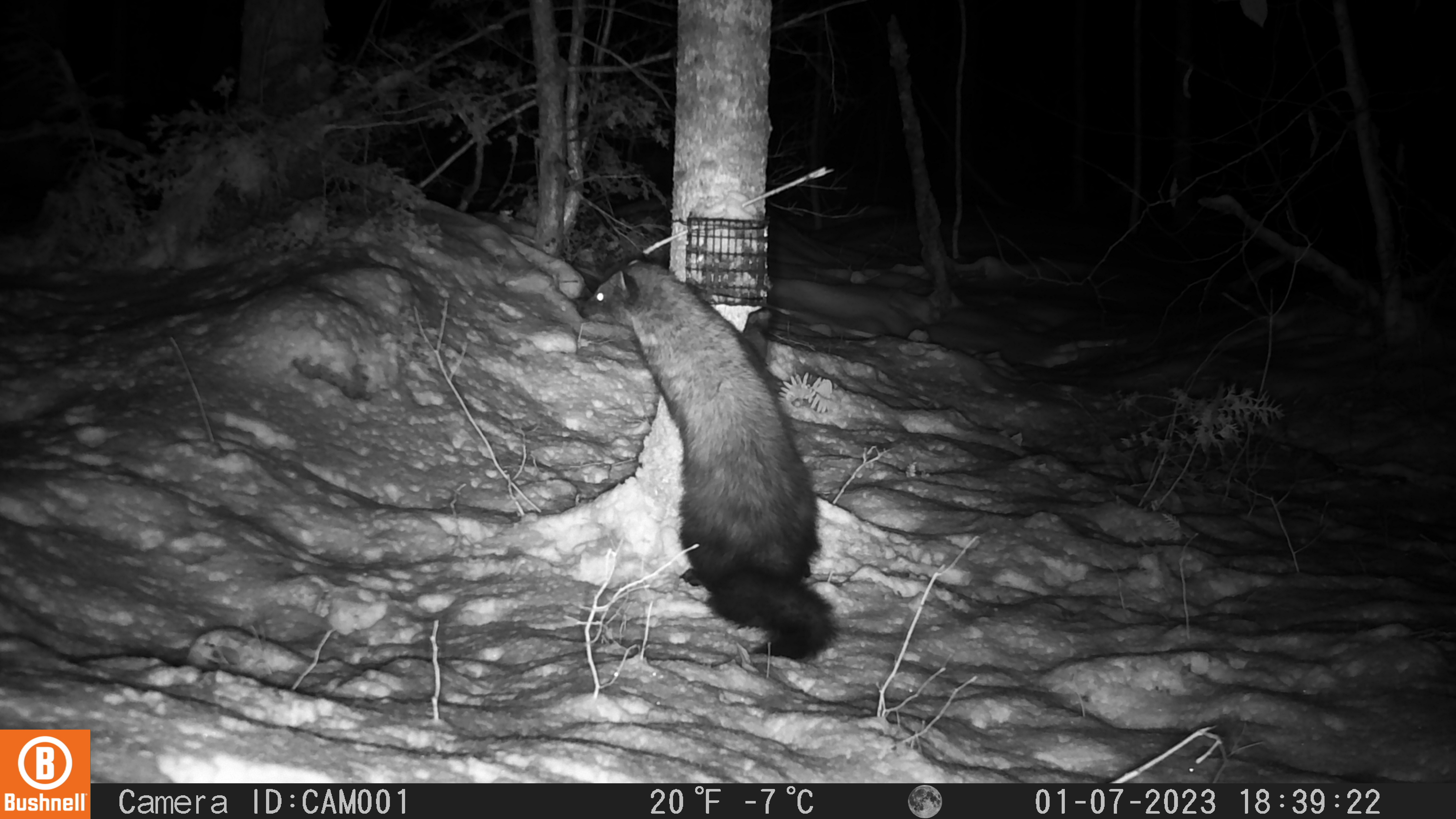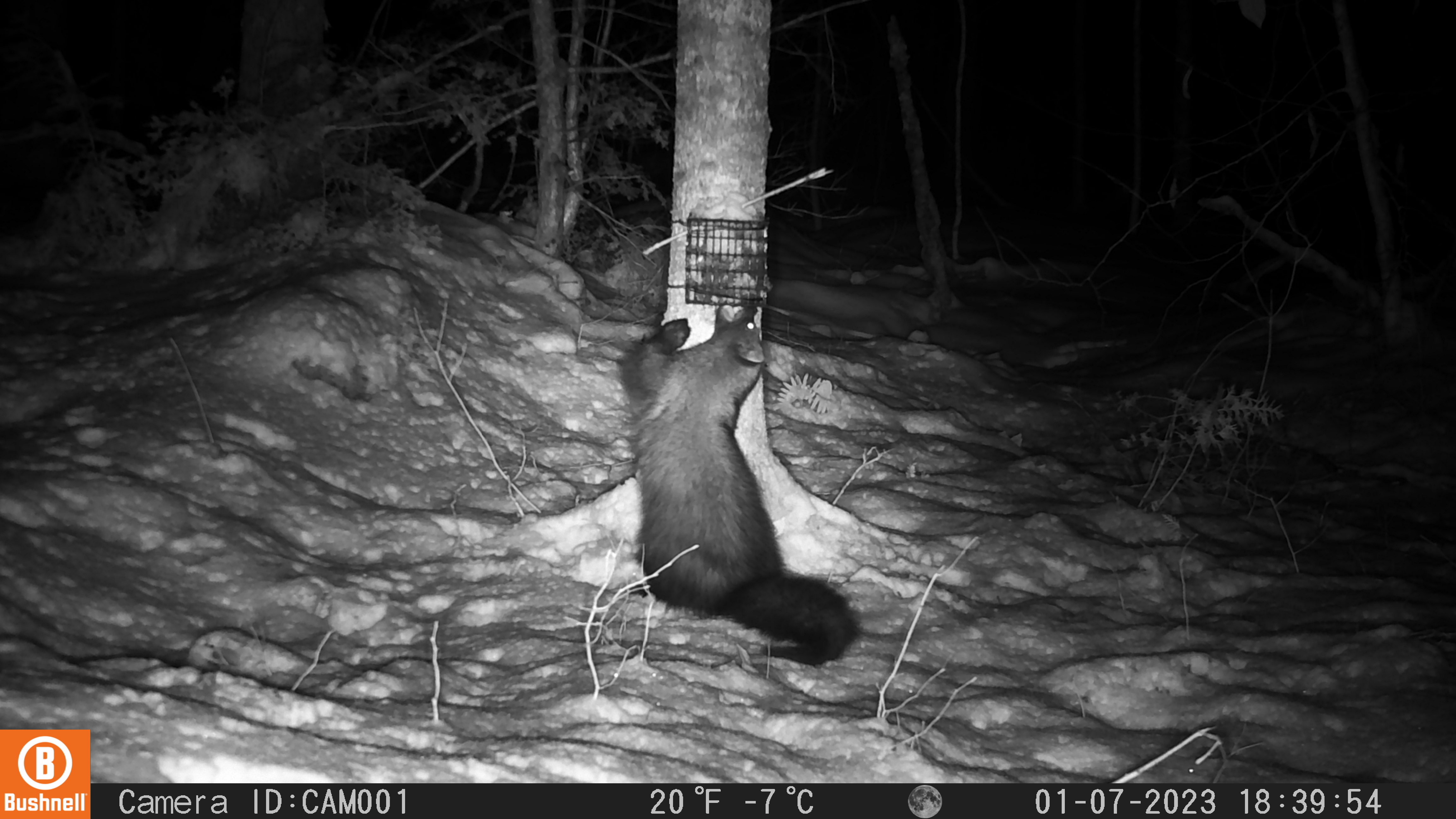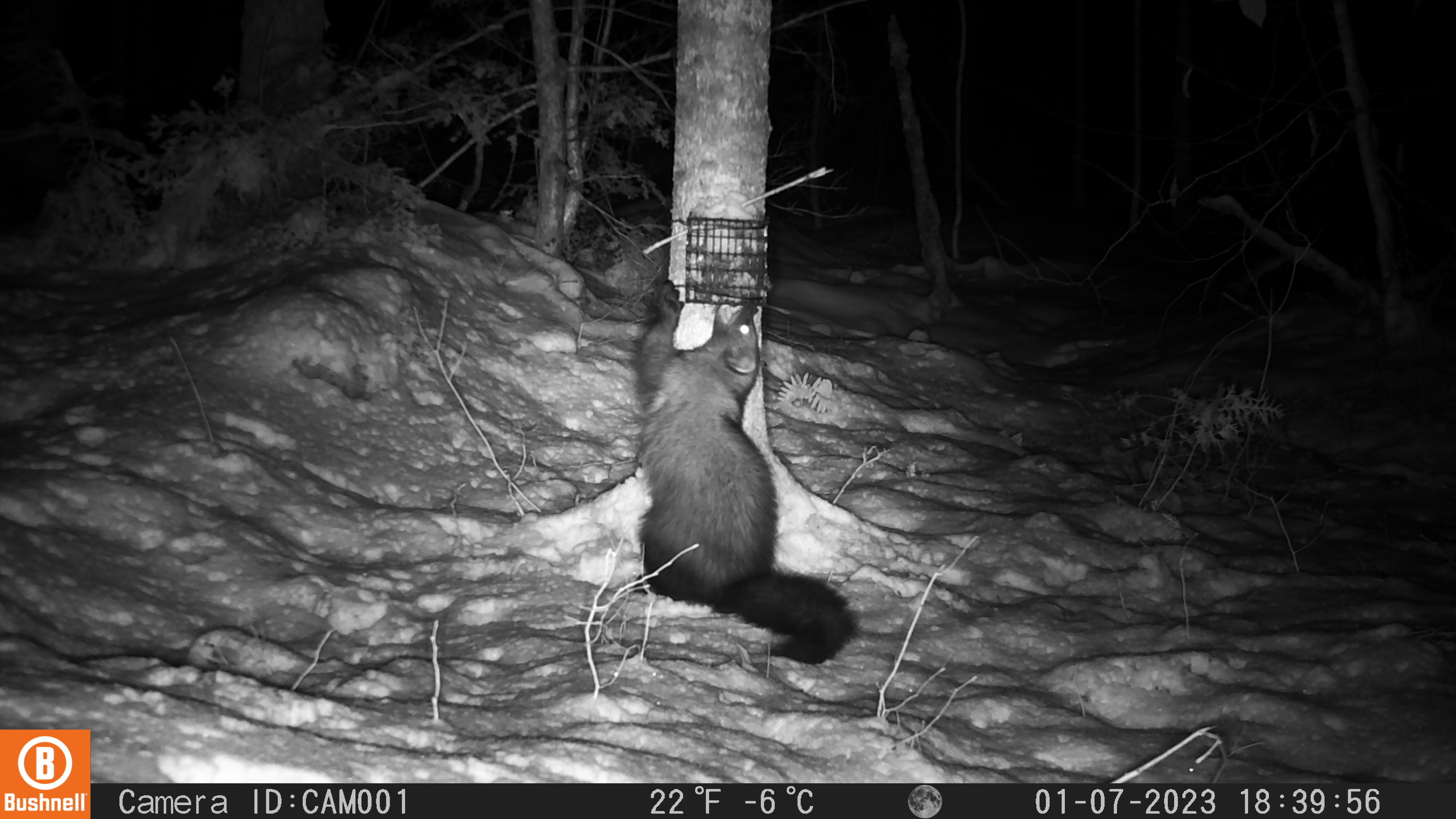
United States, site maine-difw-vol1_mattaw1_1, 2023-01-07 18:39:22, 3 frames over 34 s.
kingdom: Animalia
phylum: Chordata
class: Mammalia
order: Carnivora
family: Mustelidae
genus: Pekania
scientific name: Pekania pennanti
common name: fisher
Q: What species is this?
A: Fisher (Pekania pennanti).